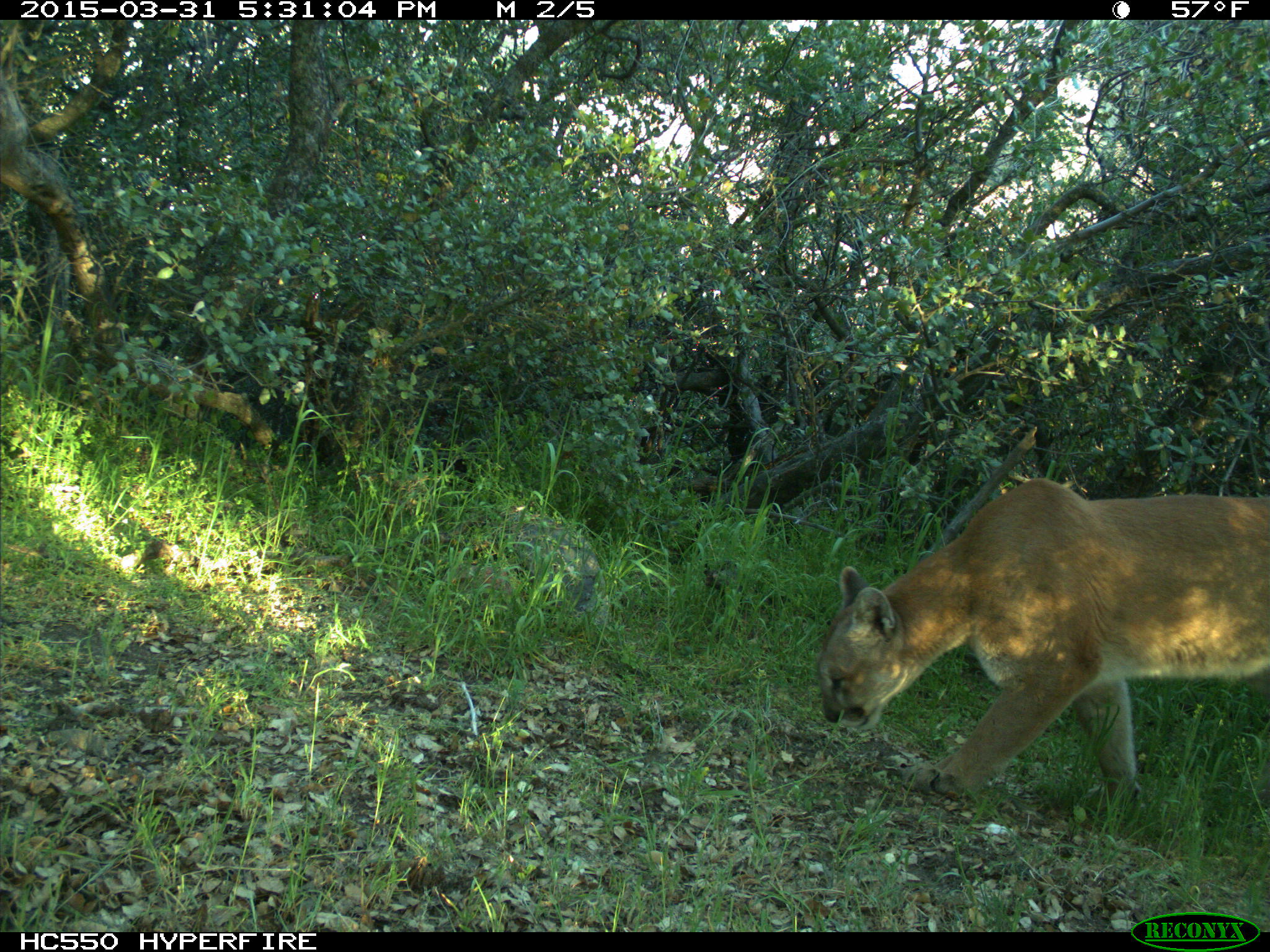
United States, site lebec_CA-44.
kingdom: Animalia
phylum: Chordata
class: Mammalia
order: Carnivora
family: Felidae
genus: Puma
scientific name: Puma concolor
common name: mountain lion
Puma concolor (mountain lion).